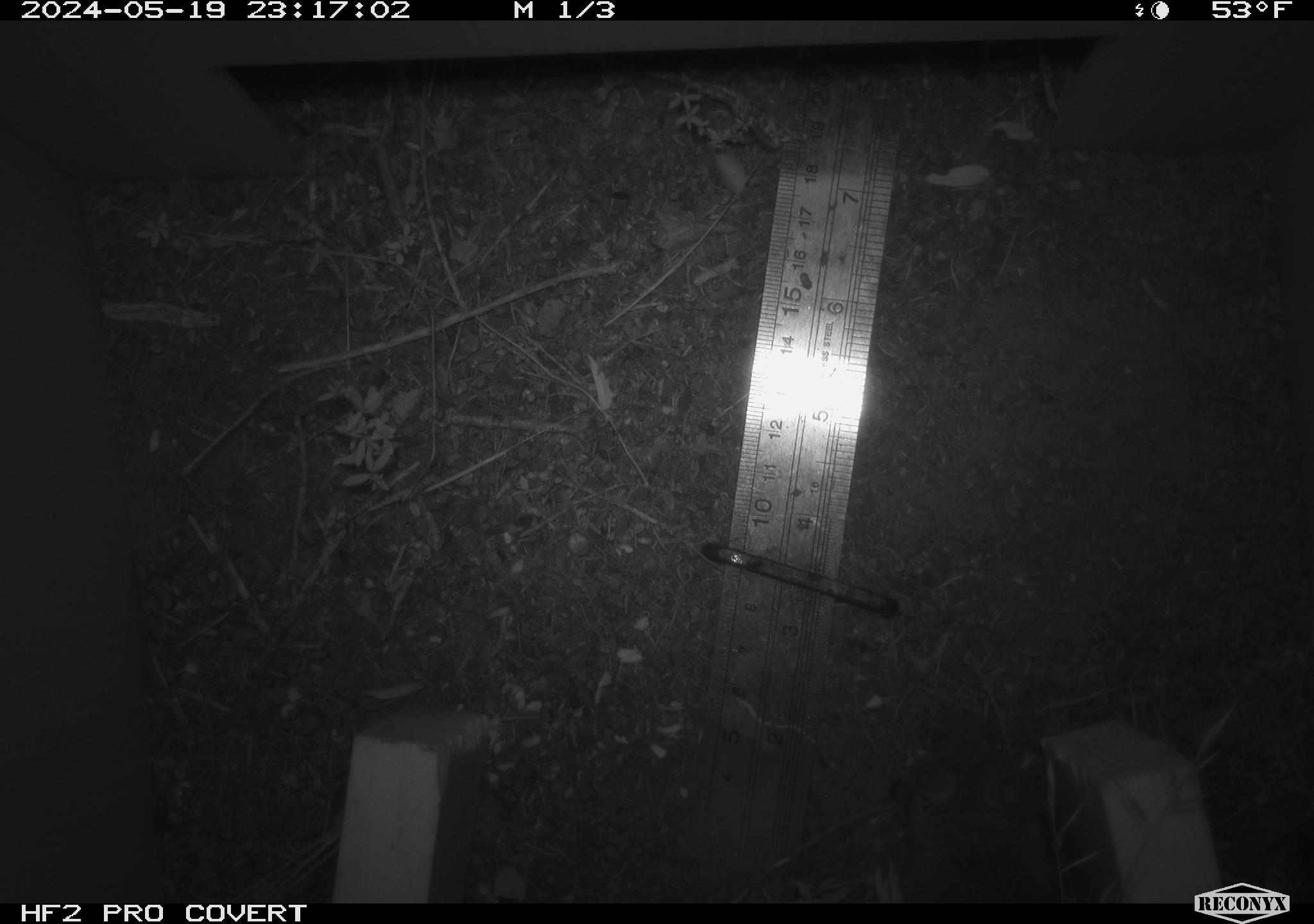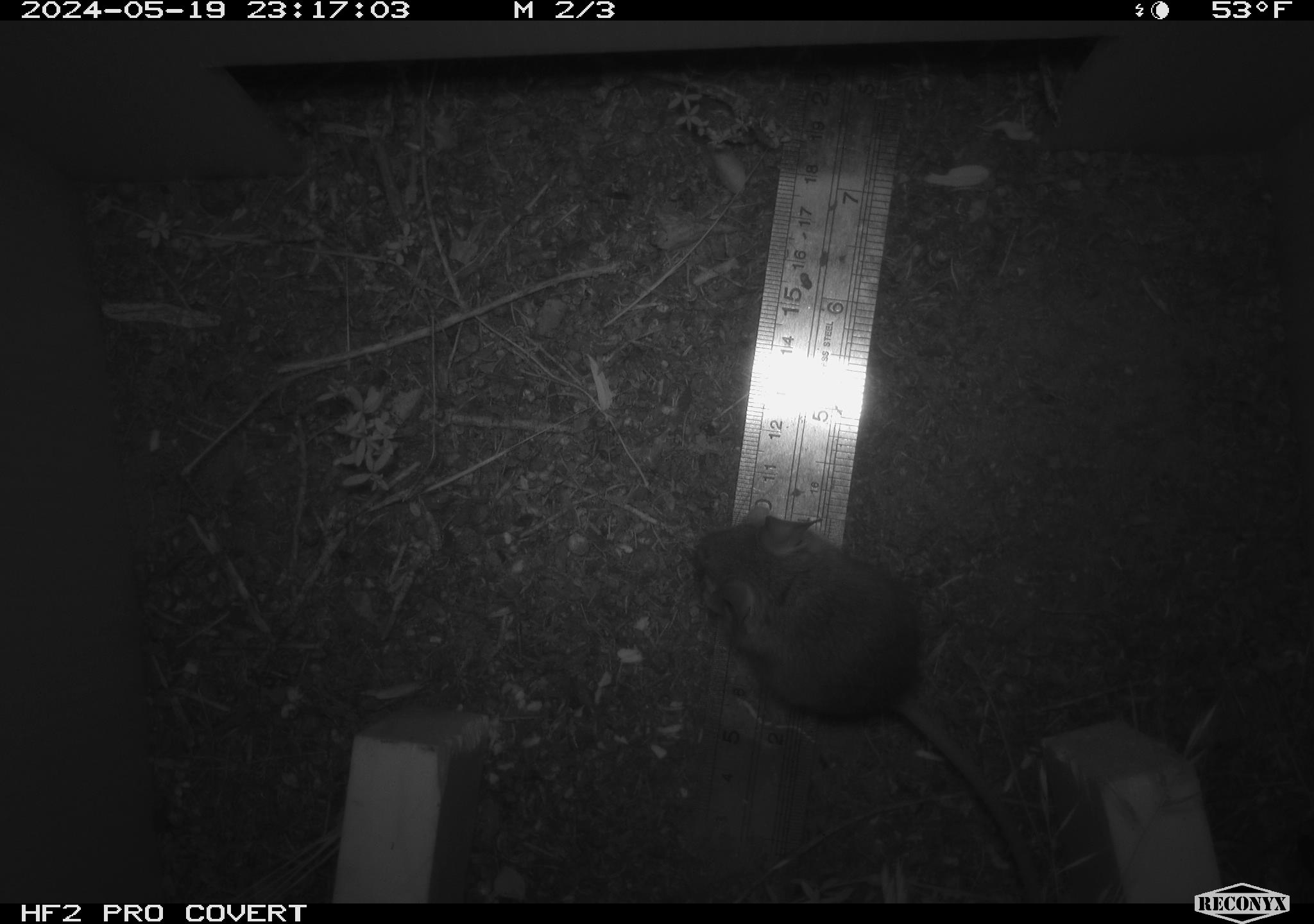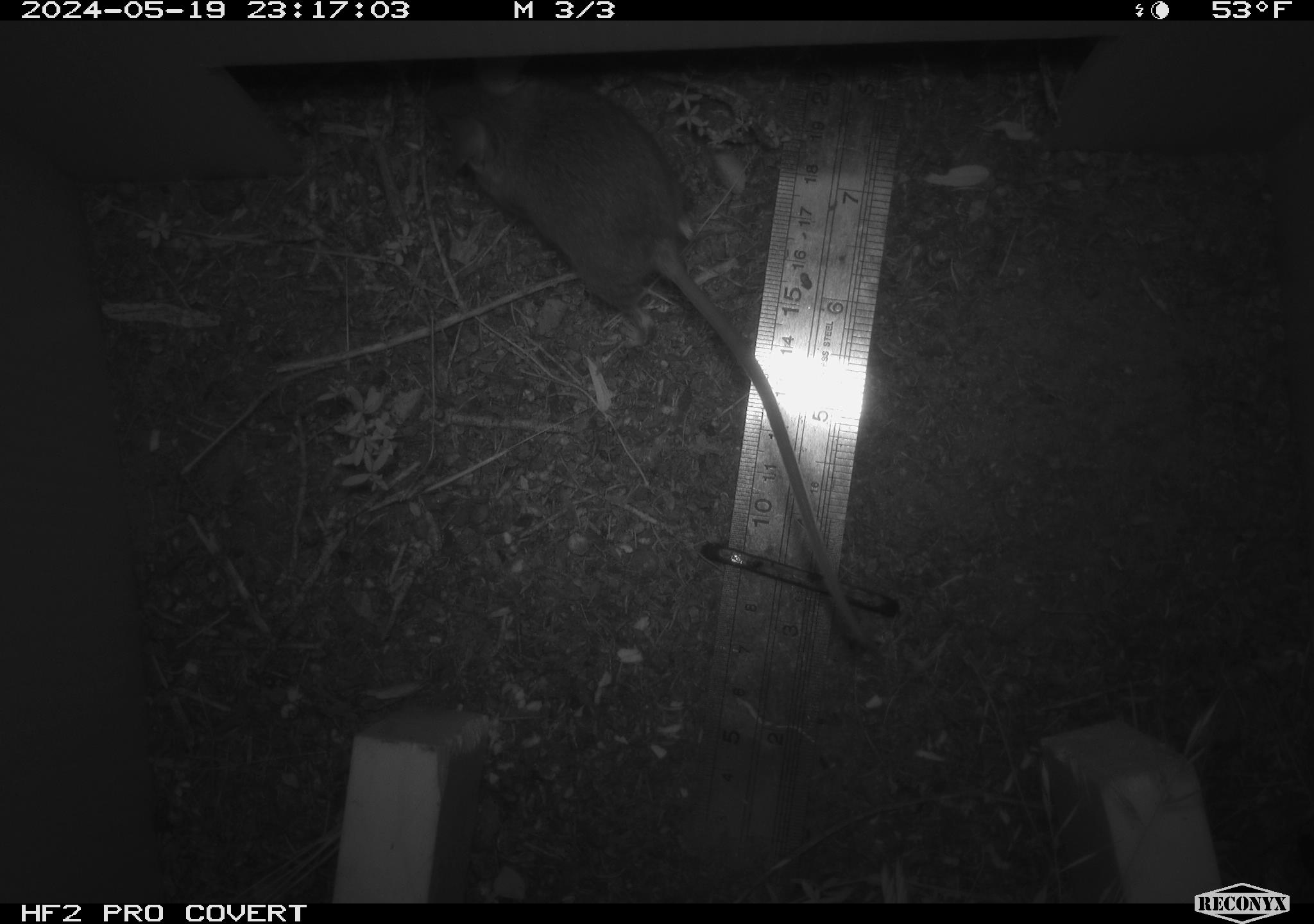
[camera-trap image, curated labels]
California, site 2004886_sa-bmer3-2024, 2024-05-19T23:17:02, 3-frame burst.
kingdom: Animalia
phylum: Chordata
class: Mammalia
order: Rodentia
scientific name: Rodentia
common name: mouse species